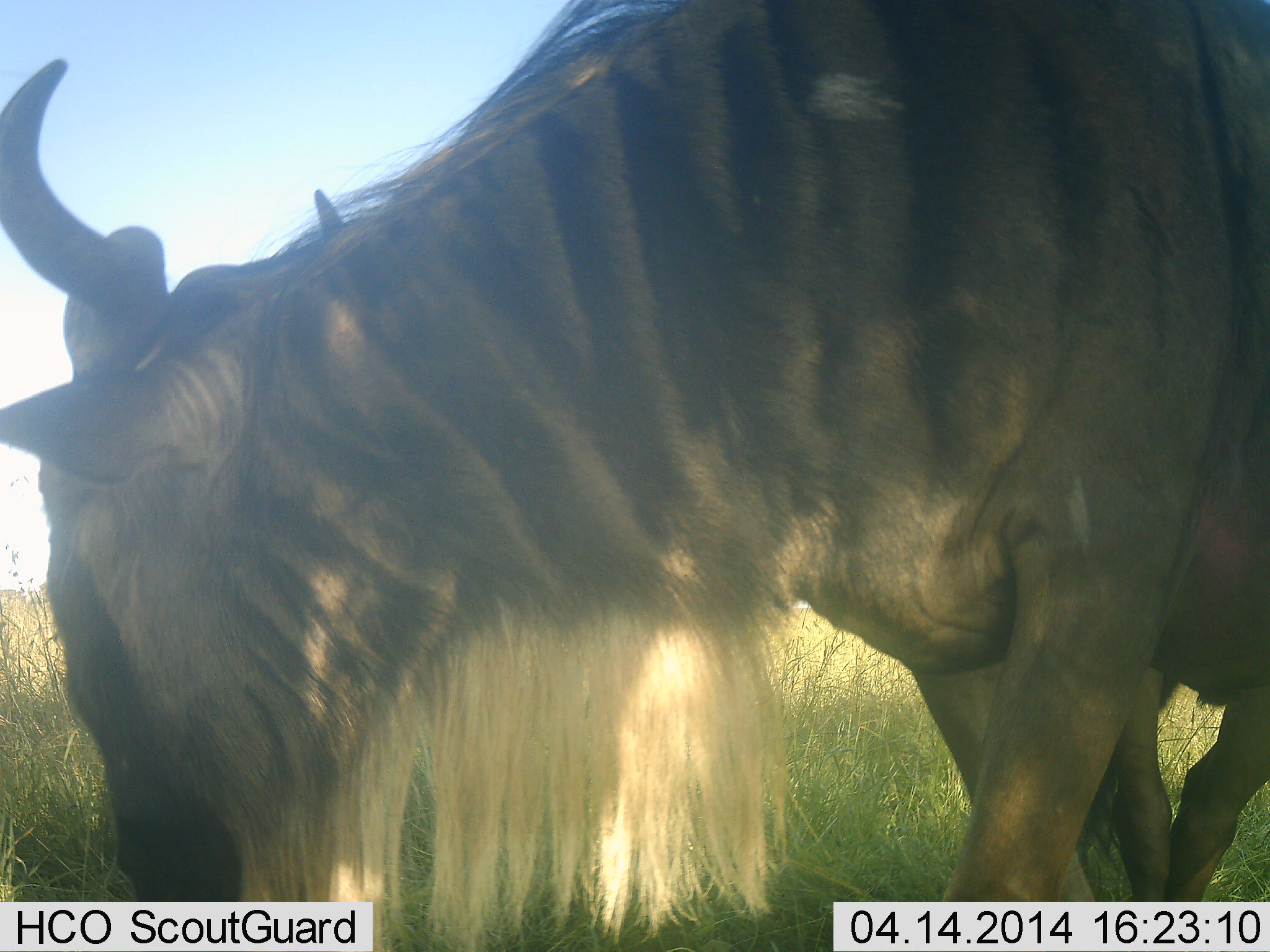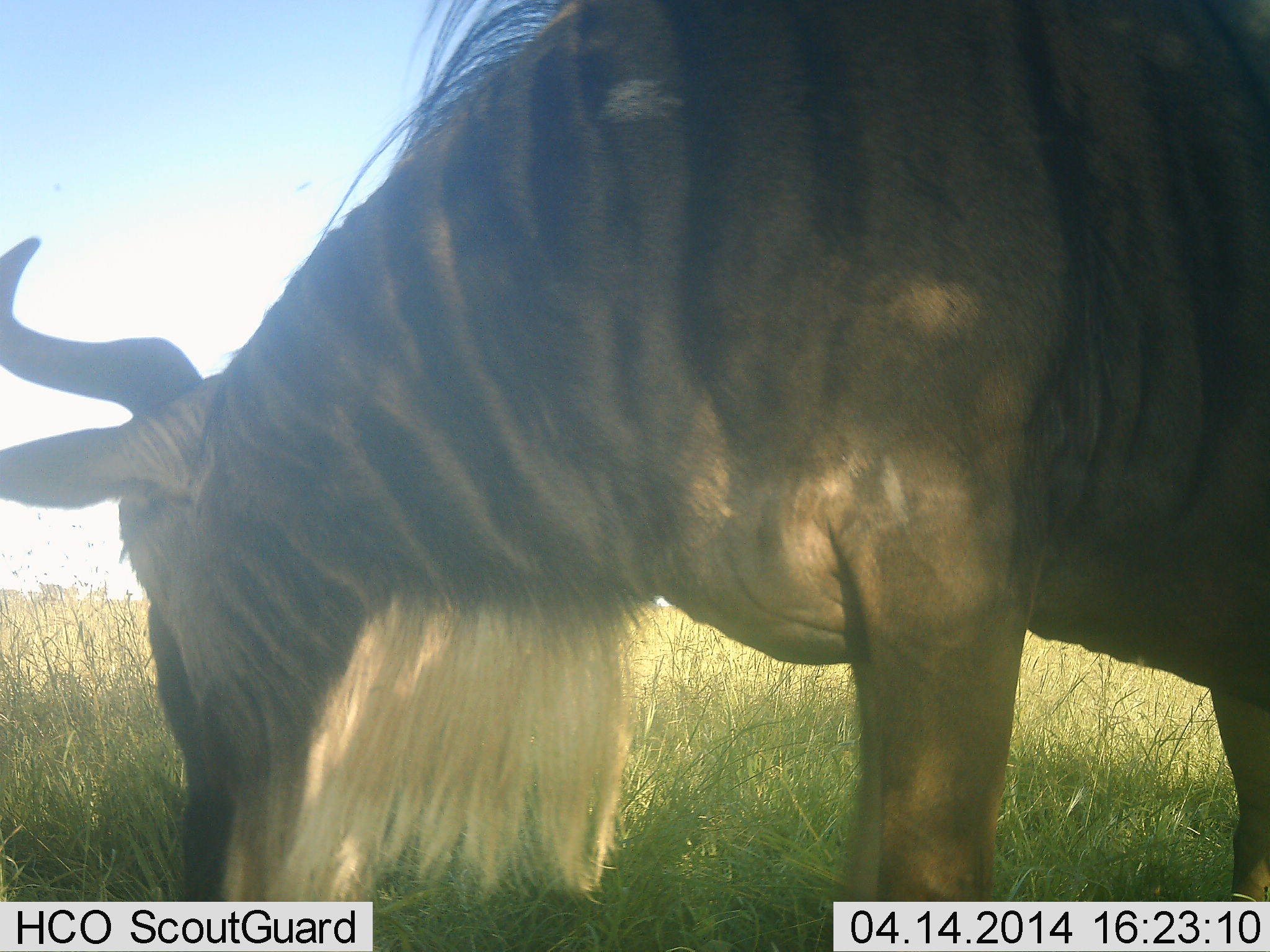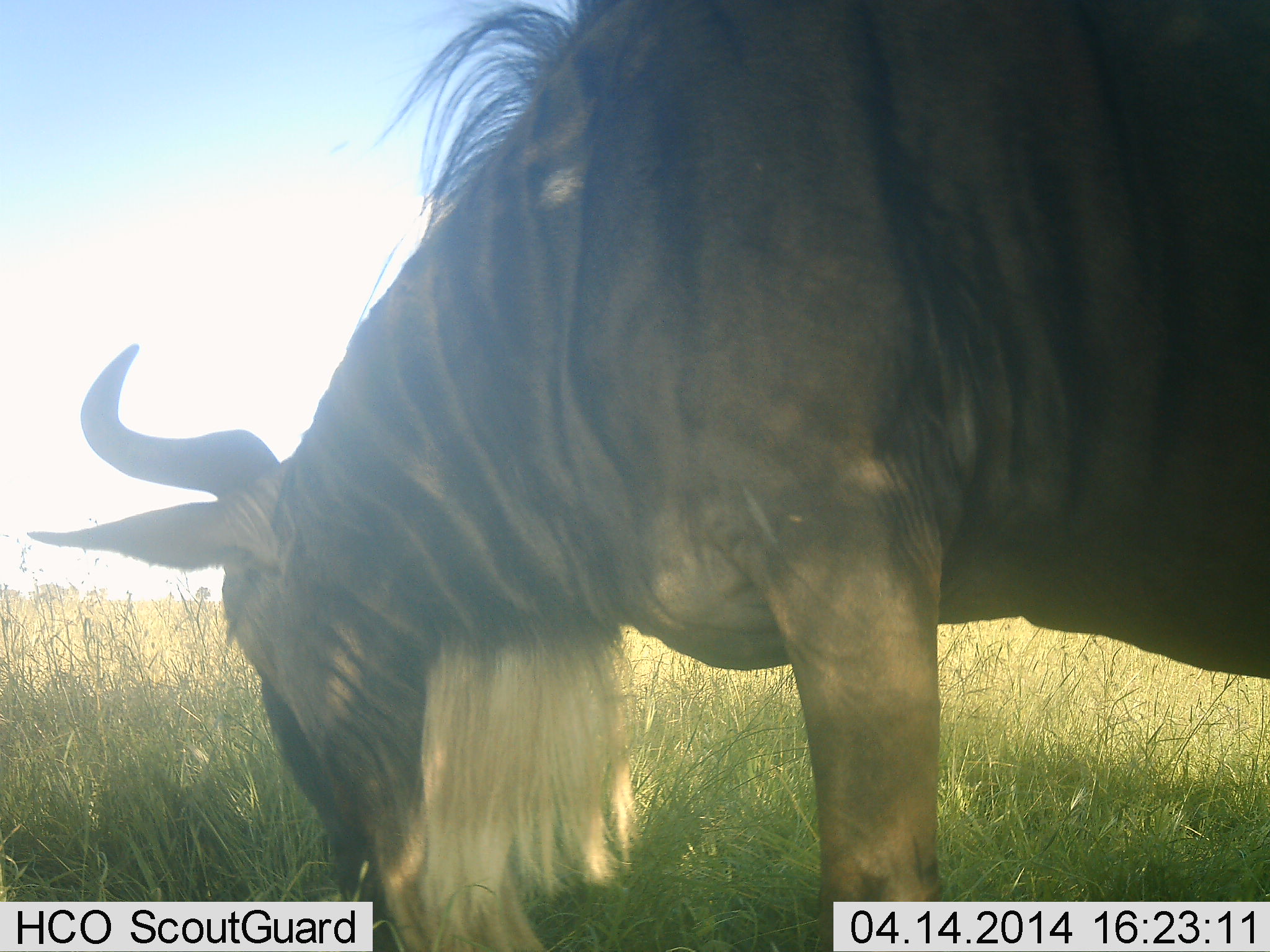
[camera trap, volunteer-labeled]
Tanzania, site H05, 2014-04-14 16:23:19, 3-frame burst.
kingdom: Animalia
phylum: Chordata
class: Mammalia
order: Artiodactyla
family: Bovidae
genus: Connochaetes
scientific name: Connochaetes taurinus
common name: blue wildebeest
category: wildebeest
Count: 1.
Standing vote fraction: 40%.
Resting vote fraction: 10%.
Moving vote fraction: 0%.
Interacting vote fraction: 0%.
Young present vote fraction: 0%.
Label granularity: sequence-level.